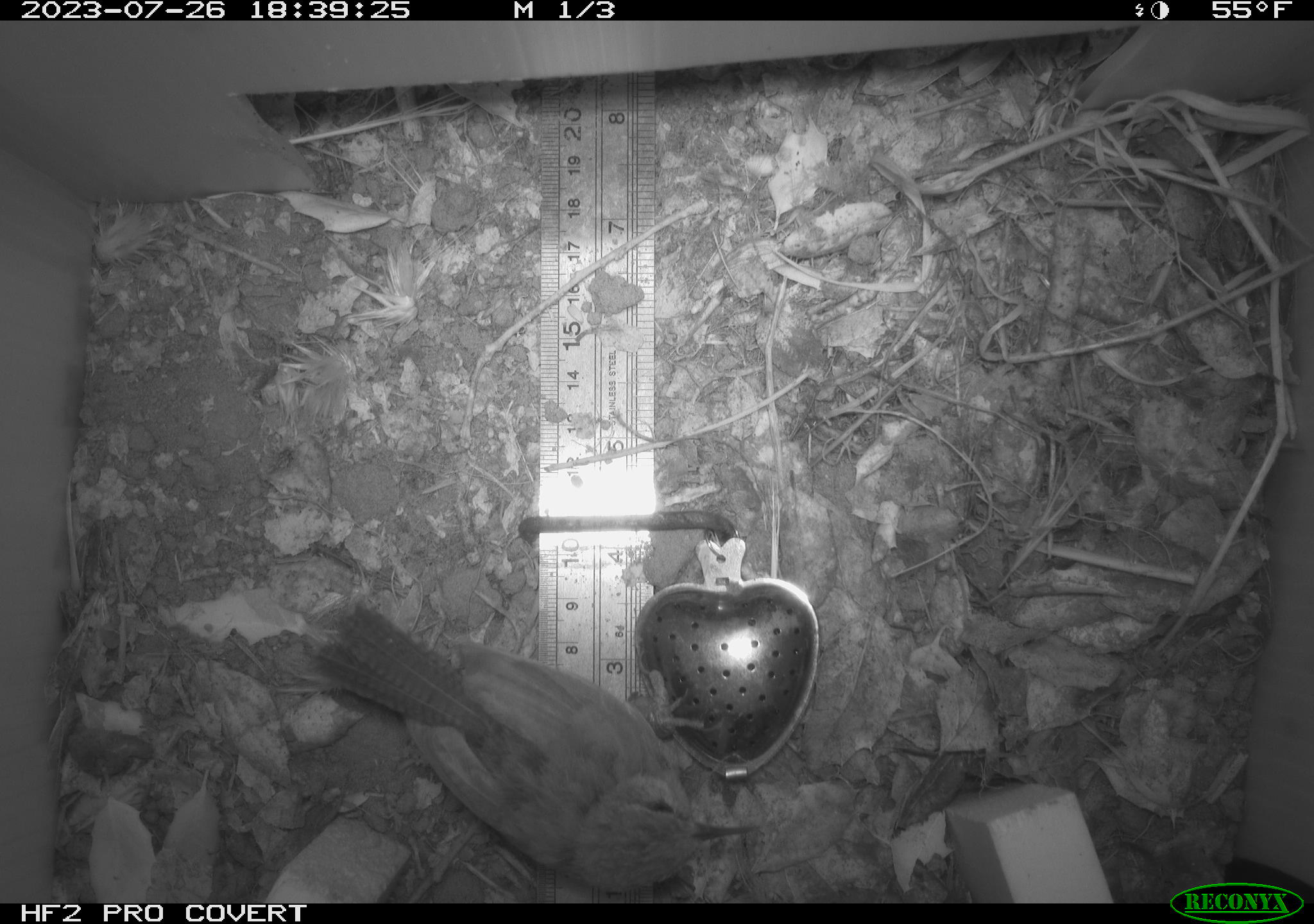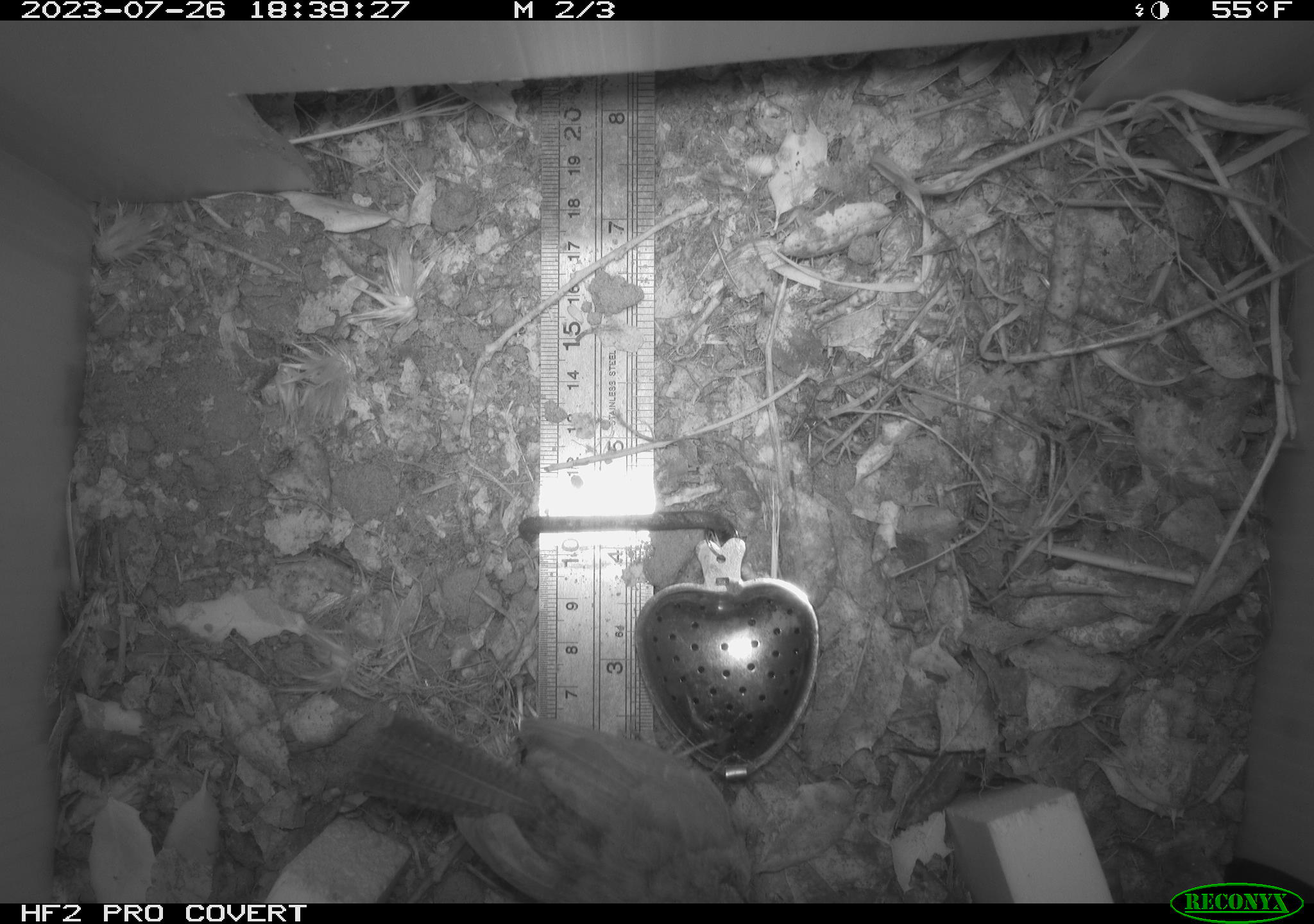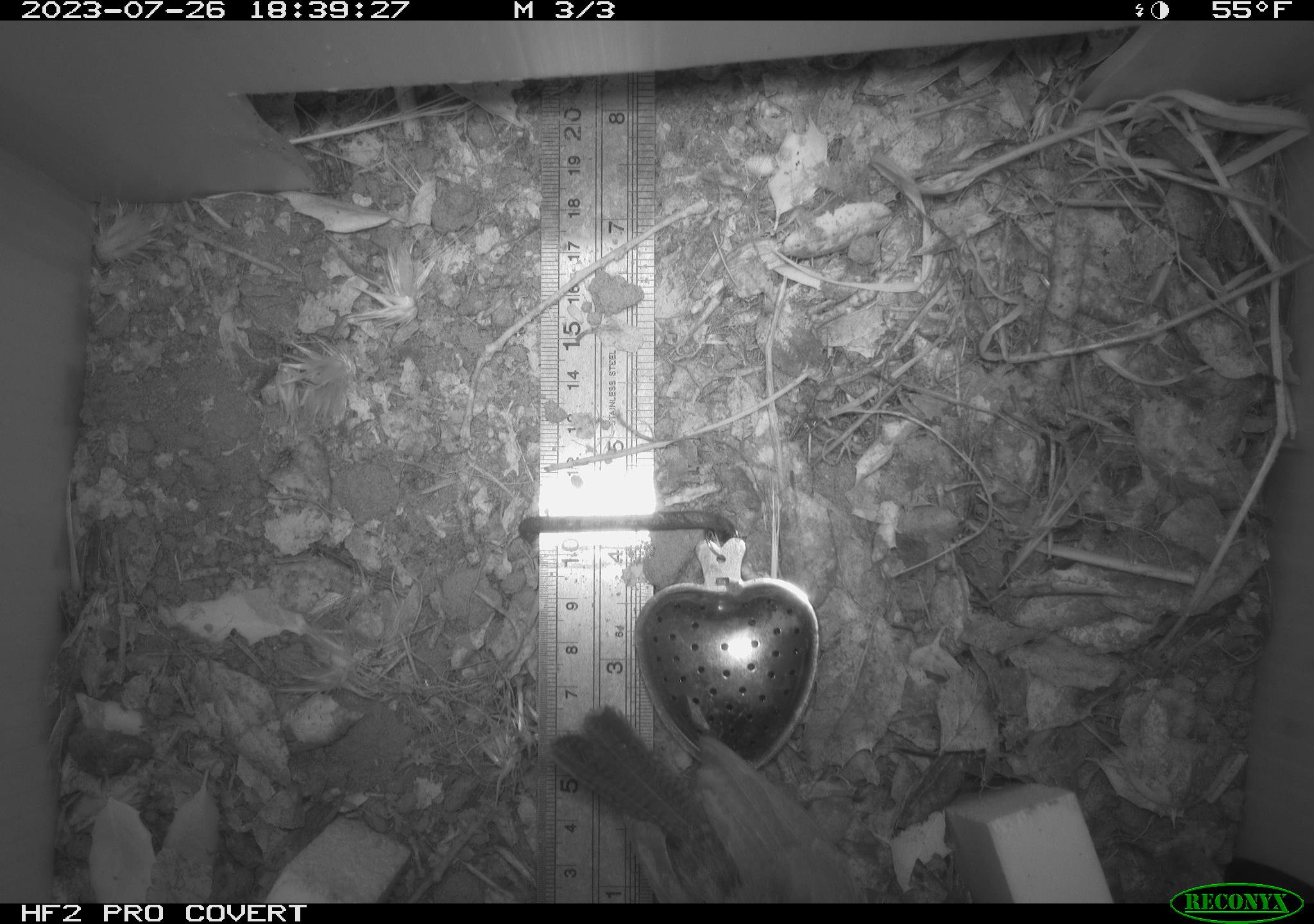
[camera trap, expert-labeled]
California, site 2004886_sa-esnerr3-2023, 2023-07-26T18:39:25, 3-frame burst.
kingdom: Animalia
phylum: Chordata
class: Aves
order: Passeriformes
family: Troglodytidae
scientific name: Troglodytidae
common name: wren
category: troglodytidae family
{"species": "troglodytidae family (wren) (Troglodytidae)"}